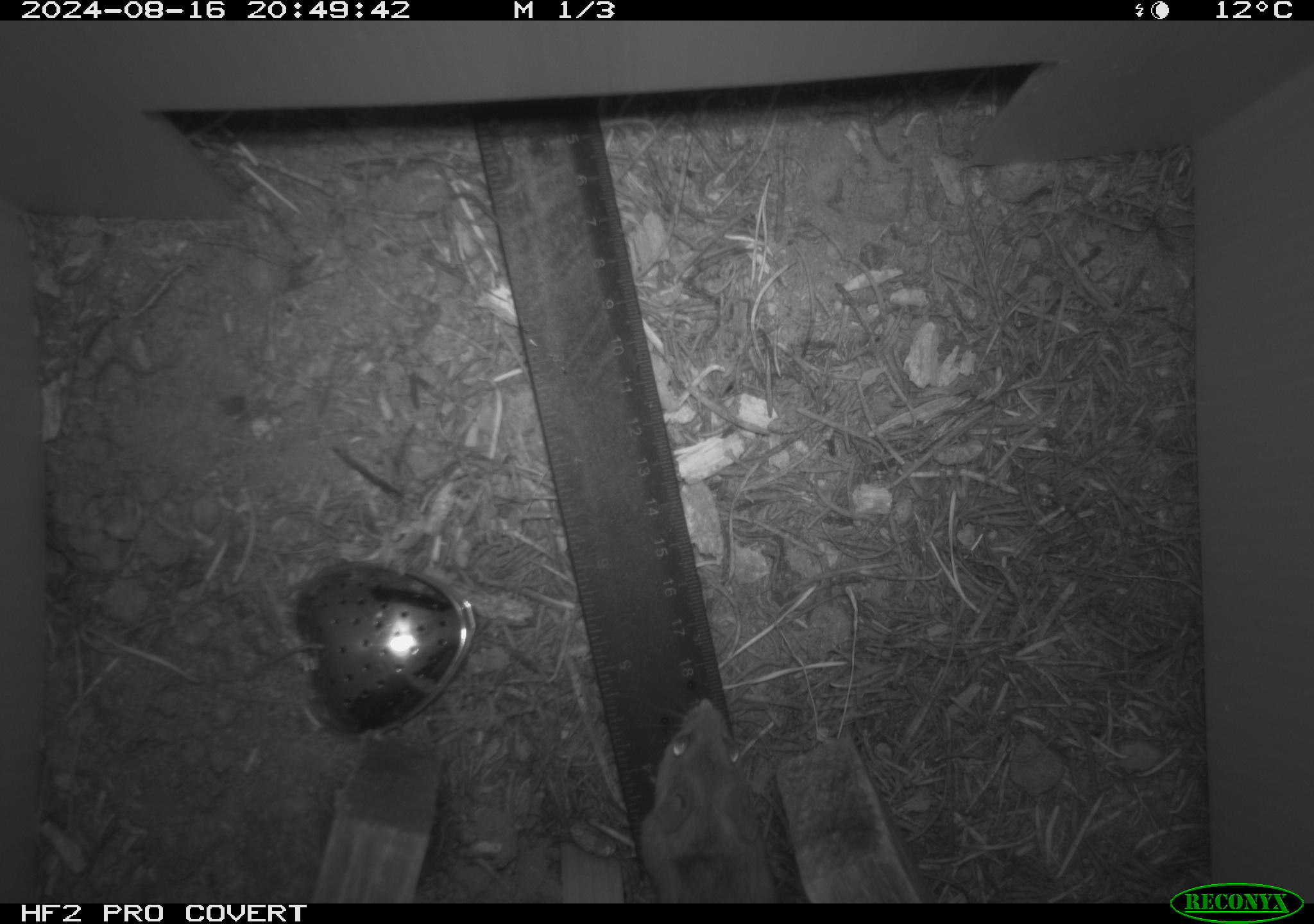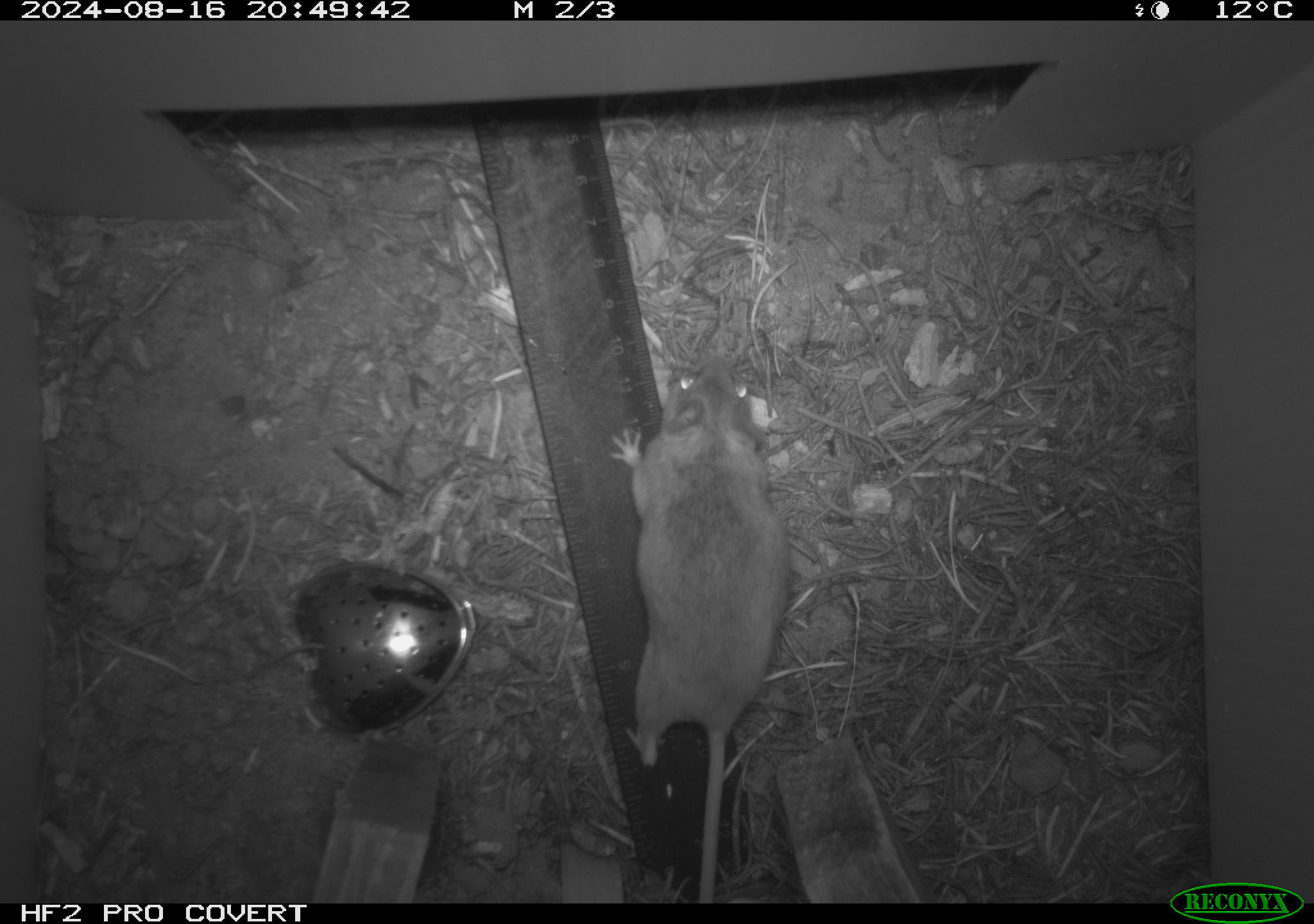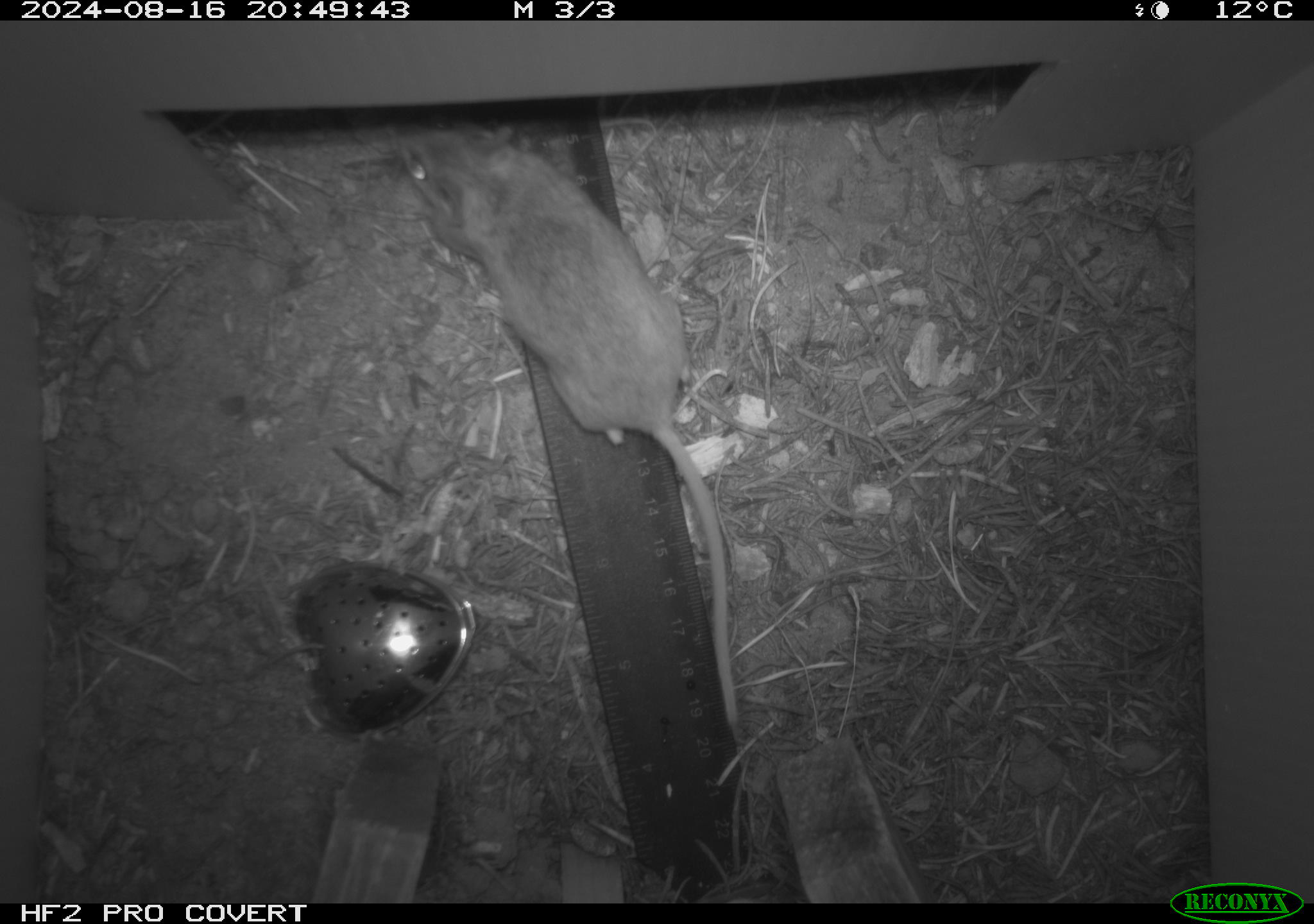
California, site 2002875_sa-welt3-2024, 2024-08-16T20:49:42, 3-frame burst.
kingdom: Animalia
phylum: Chordata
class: Mammalia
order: Rodentia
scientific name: Rodentia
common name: mouse species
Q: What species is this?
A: Mouse species (Rodentia).